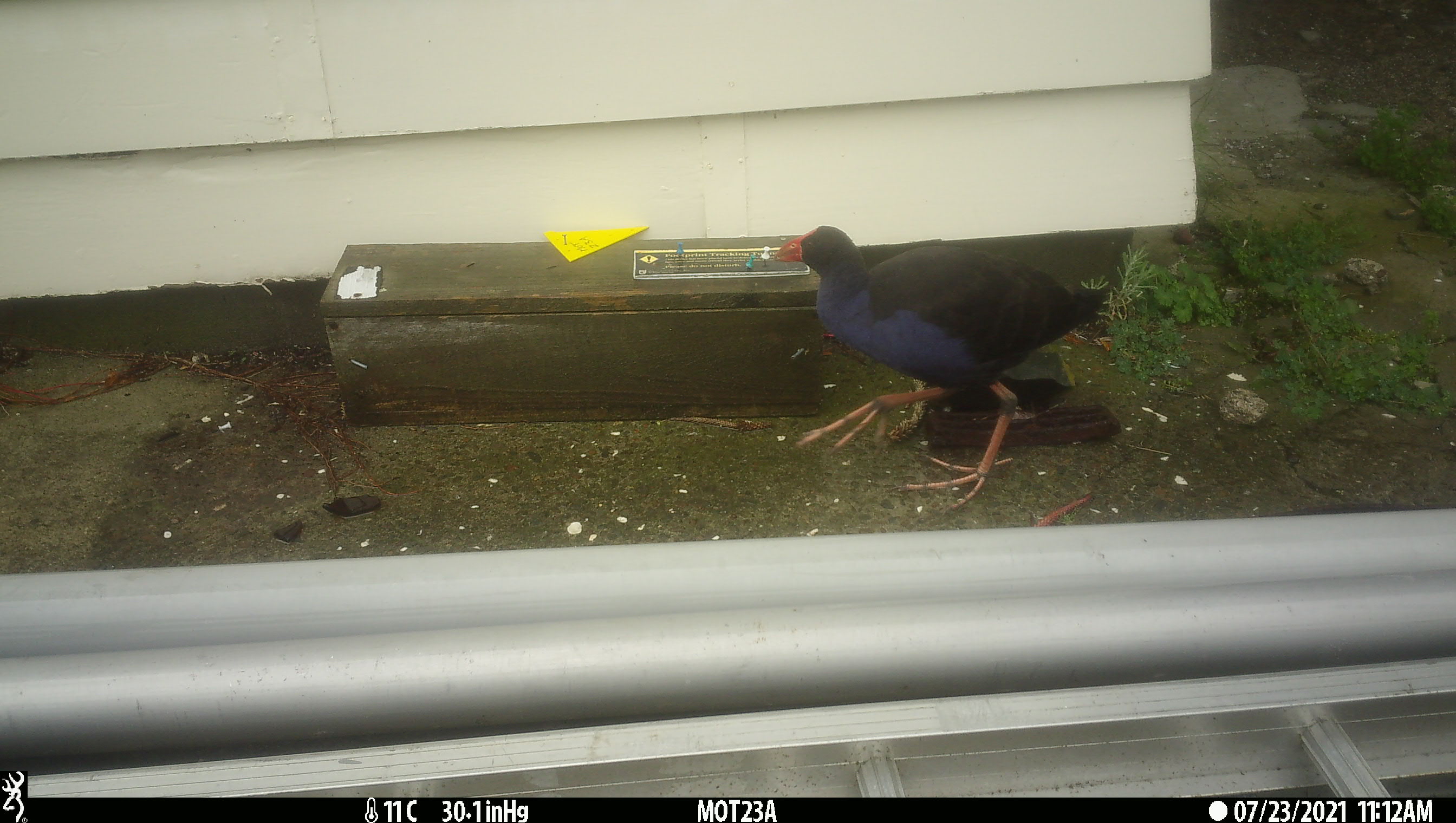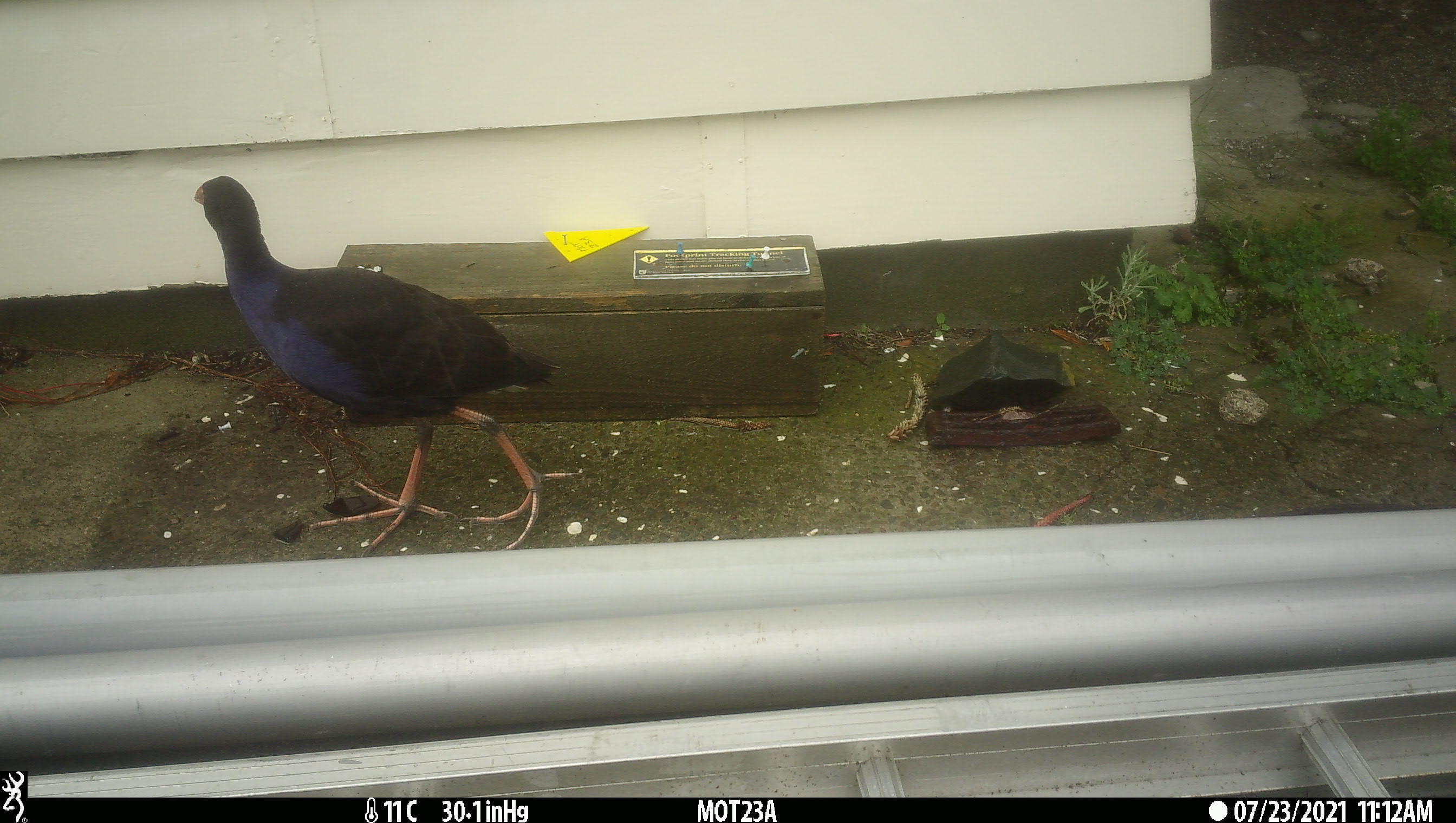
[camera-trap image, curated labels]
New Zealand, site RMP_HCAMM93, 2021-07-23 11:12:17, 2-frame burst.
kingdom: Animalia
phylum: Chordata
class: Aves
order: Gruiformes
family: Rallidae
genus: Porphyrio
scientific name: Porphyrio melanotus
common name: australasian swamphen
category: pukeko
Pukeko (australasian swamphen) (Porphyrio melanotus).